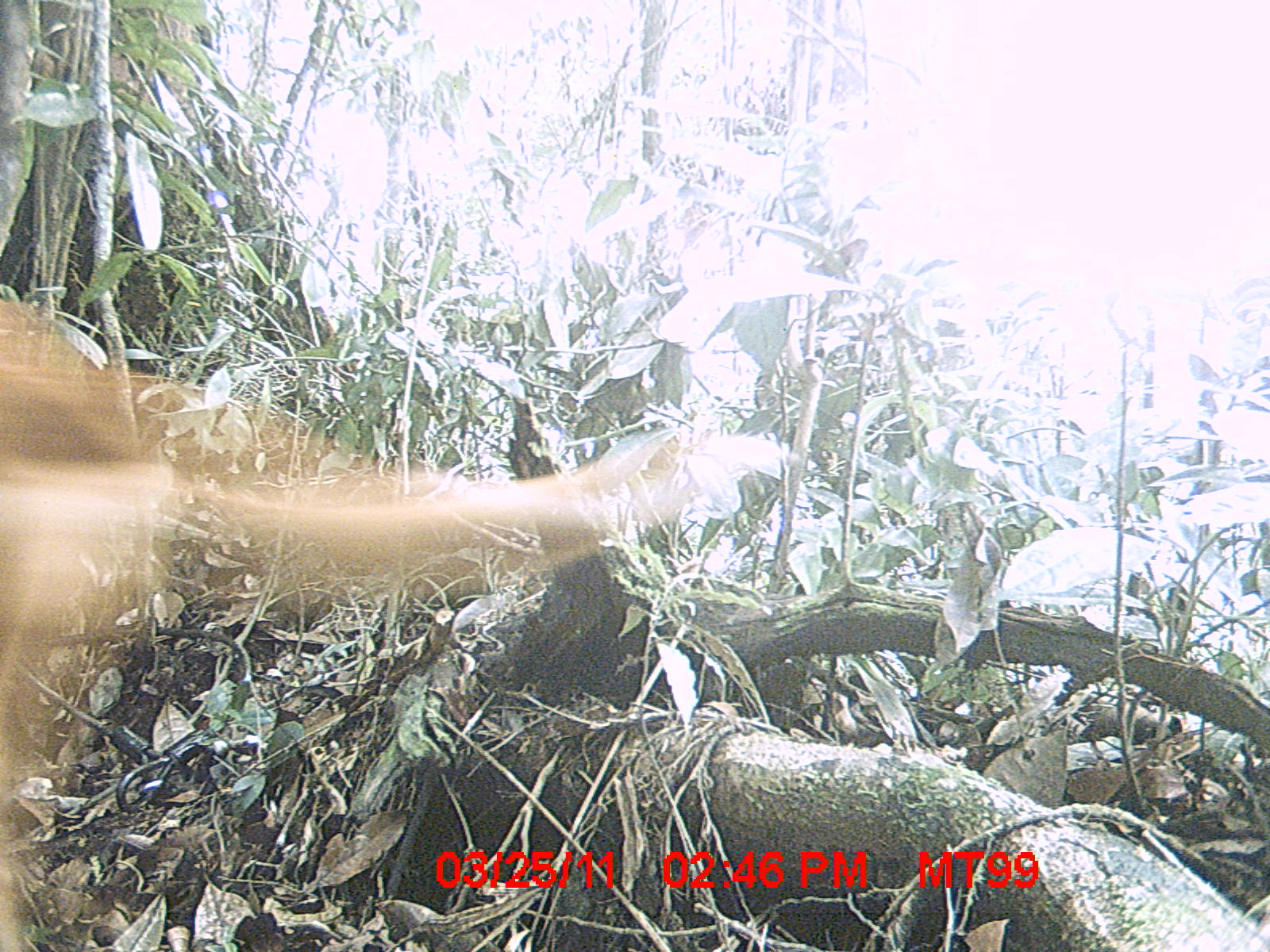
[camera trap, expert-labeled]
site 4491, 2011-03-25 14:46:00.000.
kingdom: Animalia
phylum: Chordata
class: Mammalia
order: Carnivora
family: Canidae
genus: Canis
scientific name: Canis familiaris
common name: domestic dog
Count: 2.